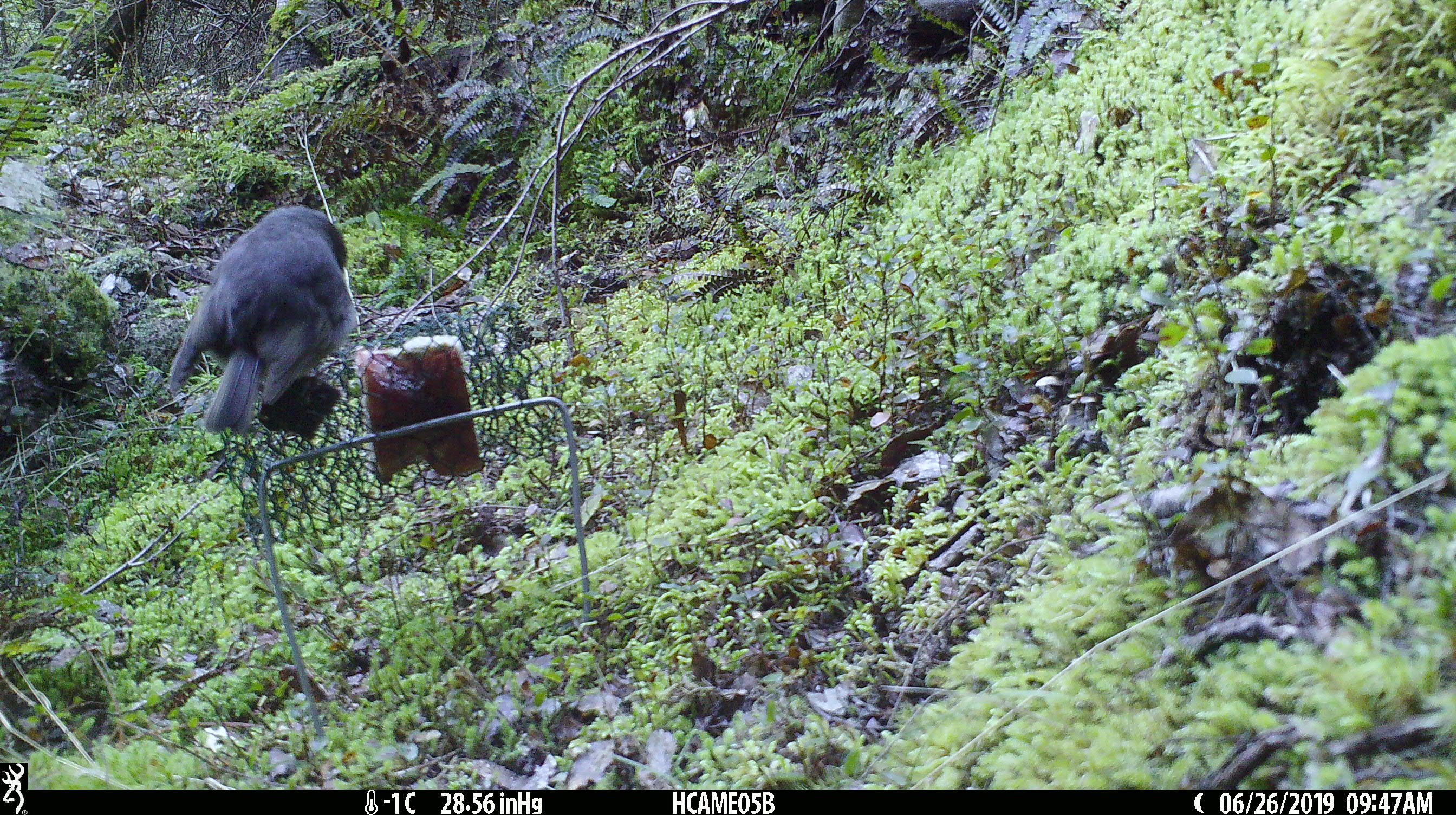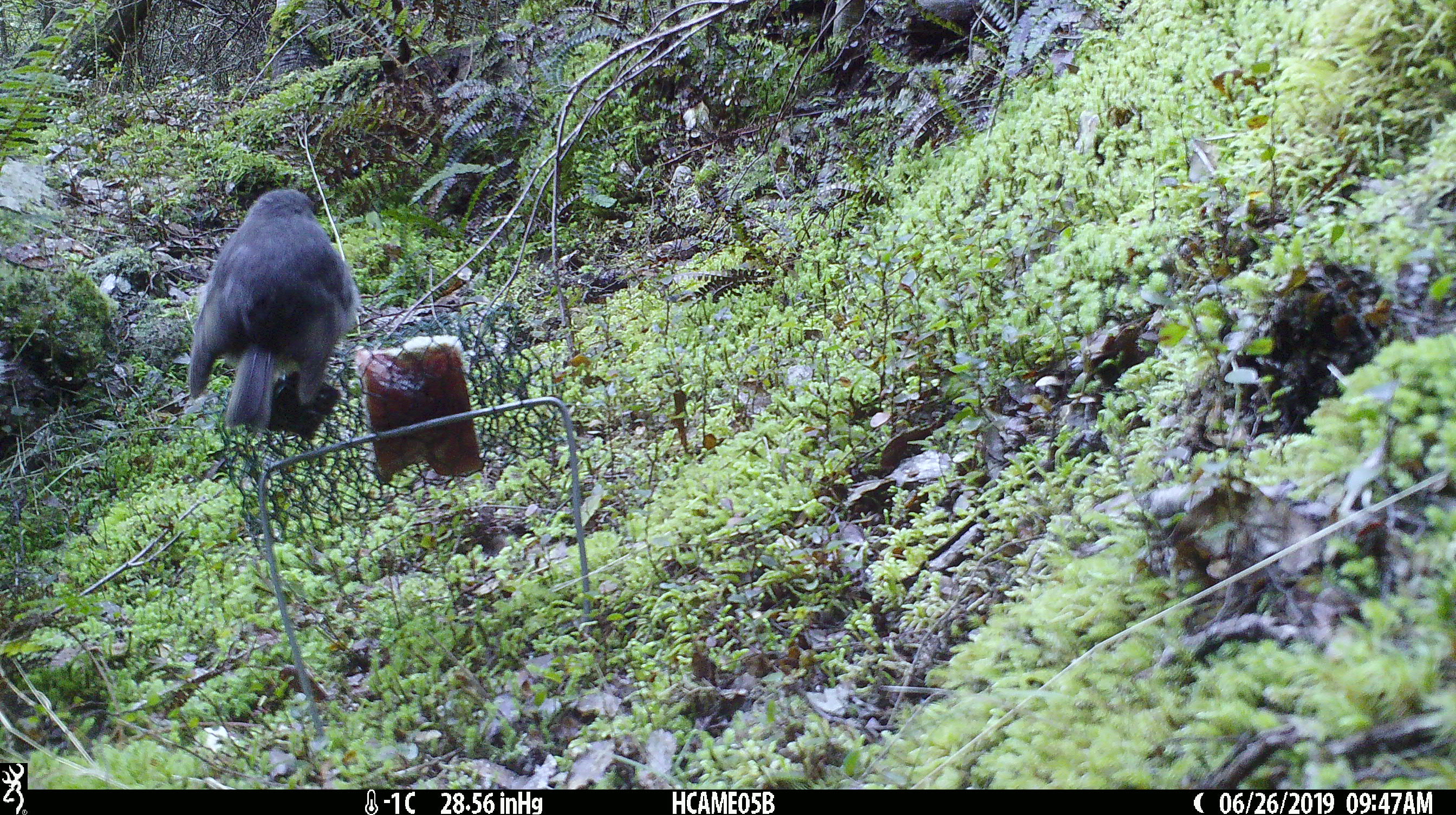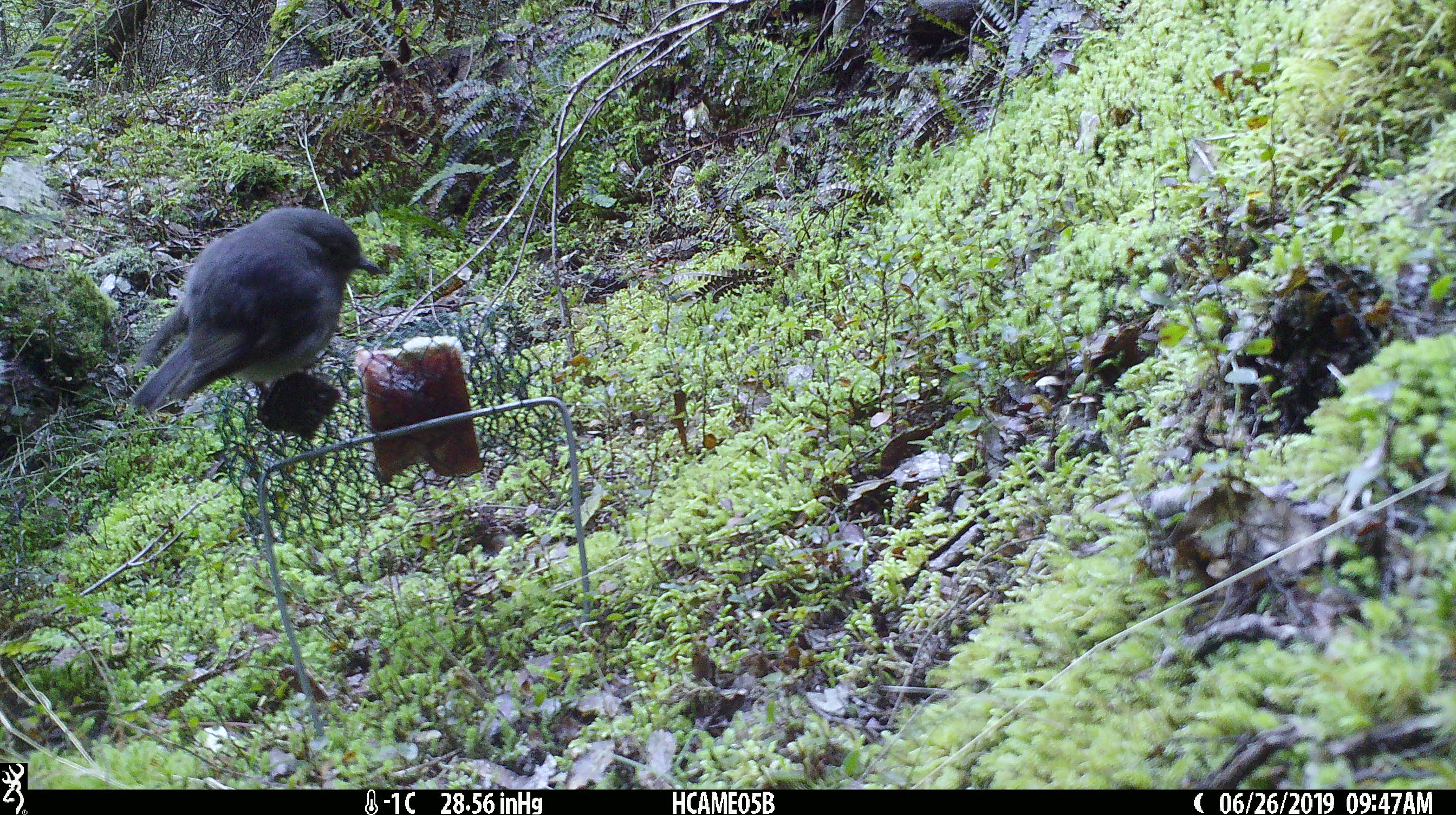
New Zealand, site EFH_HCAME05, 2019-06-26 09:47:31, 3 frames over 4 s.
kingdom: Animalia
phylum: Chordata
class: Aves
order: Passeriformes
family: Petroicidae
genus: Petroica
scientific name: Petroica australis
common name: new zealand robin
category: robin